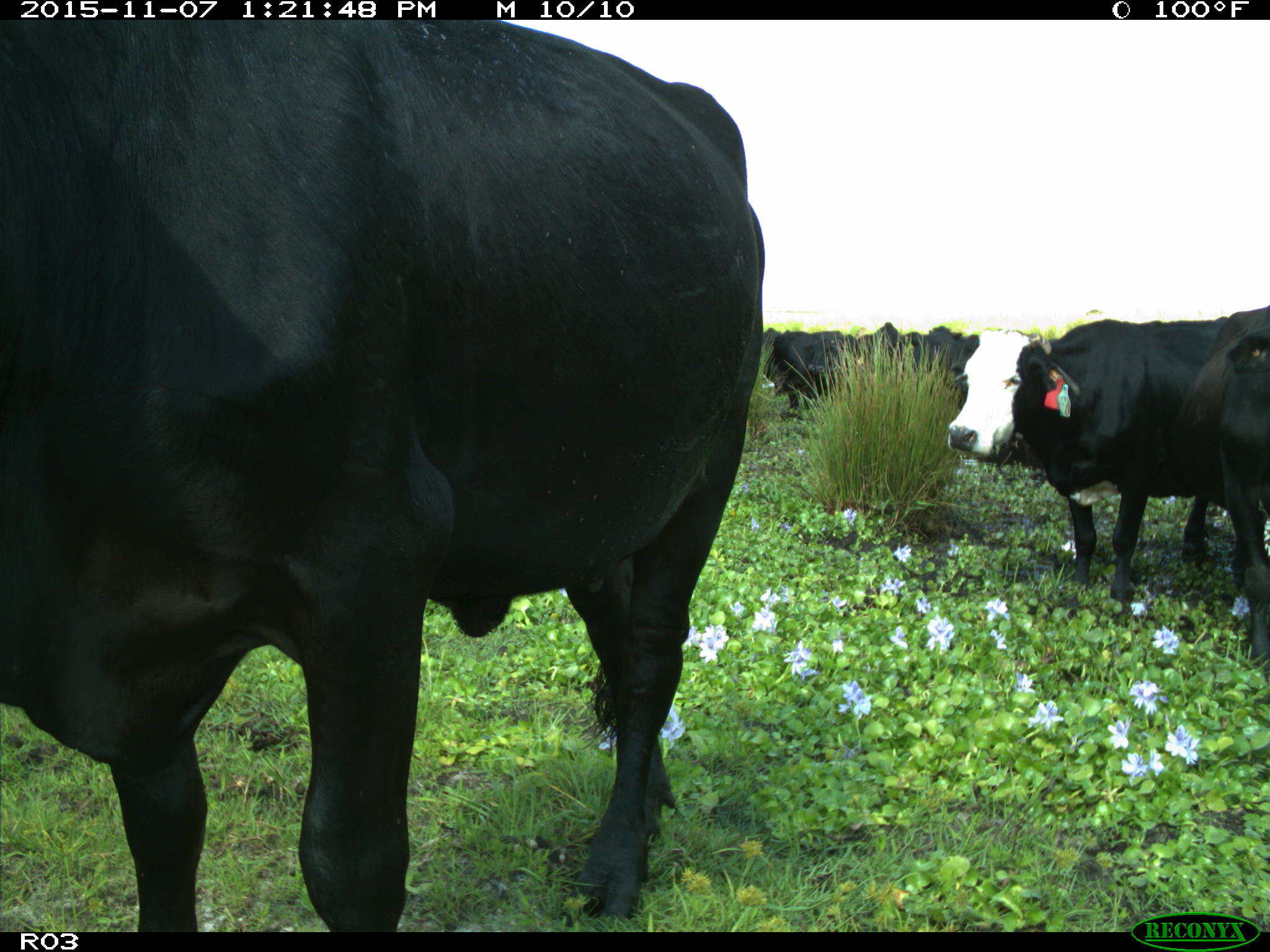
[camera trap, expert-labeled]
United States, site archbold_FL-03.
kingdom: Animalia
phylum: Chordata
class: Mammalia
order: Artiodactyla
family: Bovidae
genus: Bos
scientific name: Bos taurus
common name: domestic cow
Bos taurus (domestic cow).